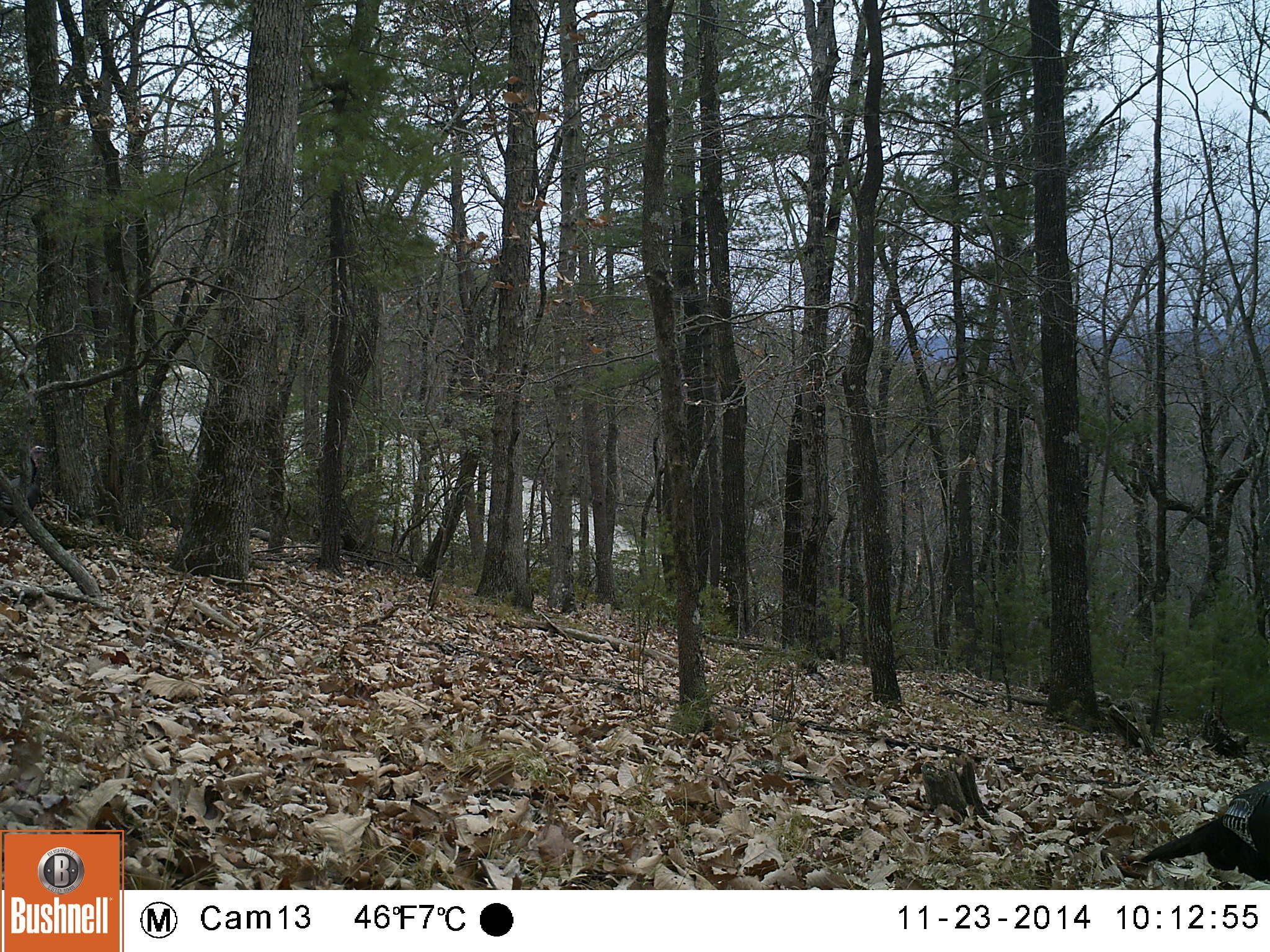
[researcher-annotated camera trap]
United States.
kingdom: Animalia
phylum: Chordata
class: Aves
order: Galliformes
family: Phasianidae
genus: Meleagris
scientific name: Meleagris gallopavo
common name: wild turkey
Wild Turkey (Meleagris gallopavo).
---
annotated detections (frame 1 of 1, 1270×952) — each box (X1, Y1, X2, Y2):
Wild Turkey: (1127, 764, 1269, 878)